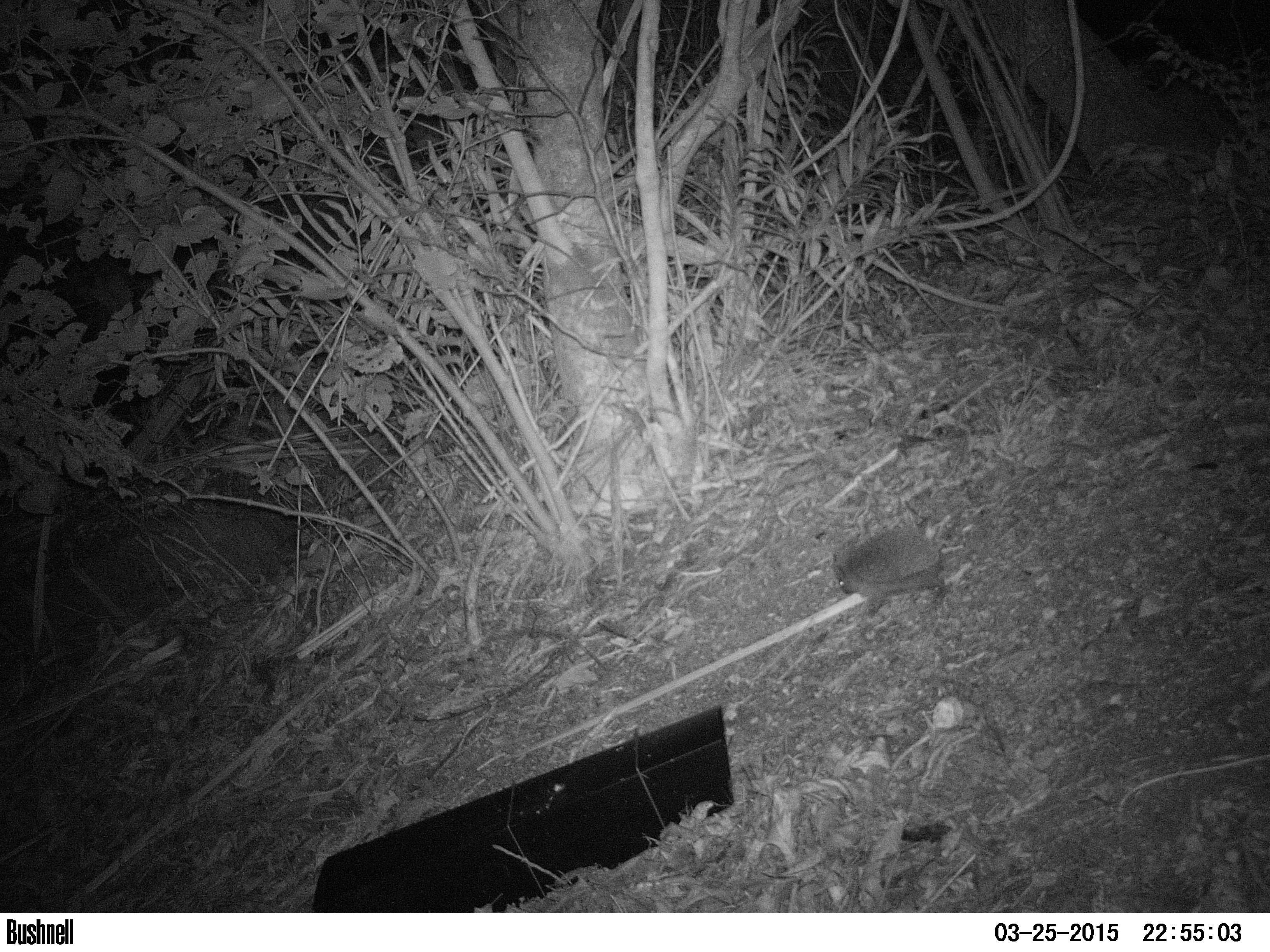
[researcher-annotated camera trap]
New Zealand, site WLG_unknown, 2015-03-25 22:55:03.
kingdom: Animalia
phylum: Chordata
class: Mammalia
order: Eulipotyphla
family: Erinaceidae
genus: Erinaceus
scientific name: Erinaceus europaeus europaeus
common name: european hedgehog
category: hedgehog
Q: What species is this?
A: Hedgehog (european hedgehog) (Erinaceus europaeus europaeus).